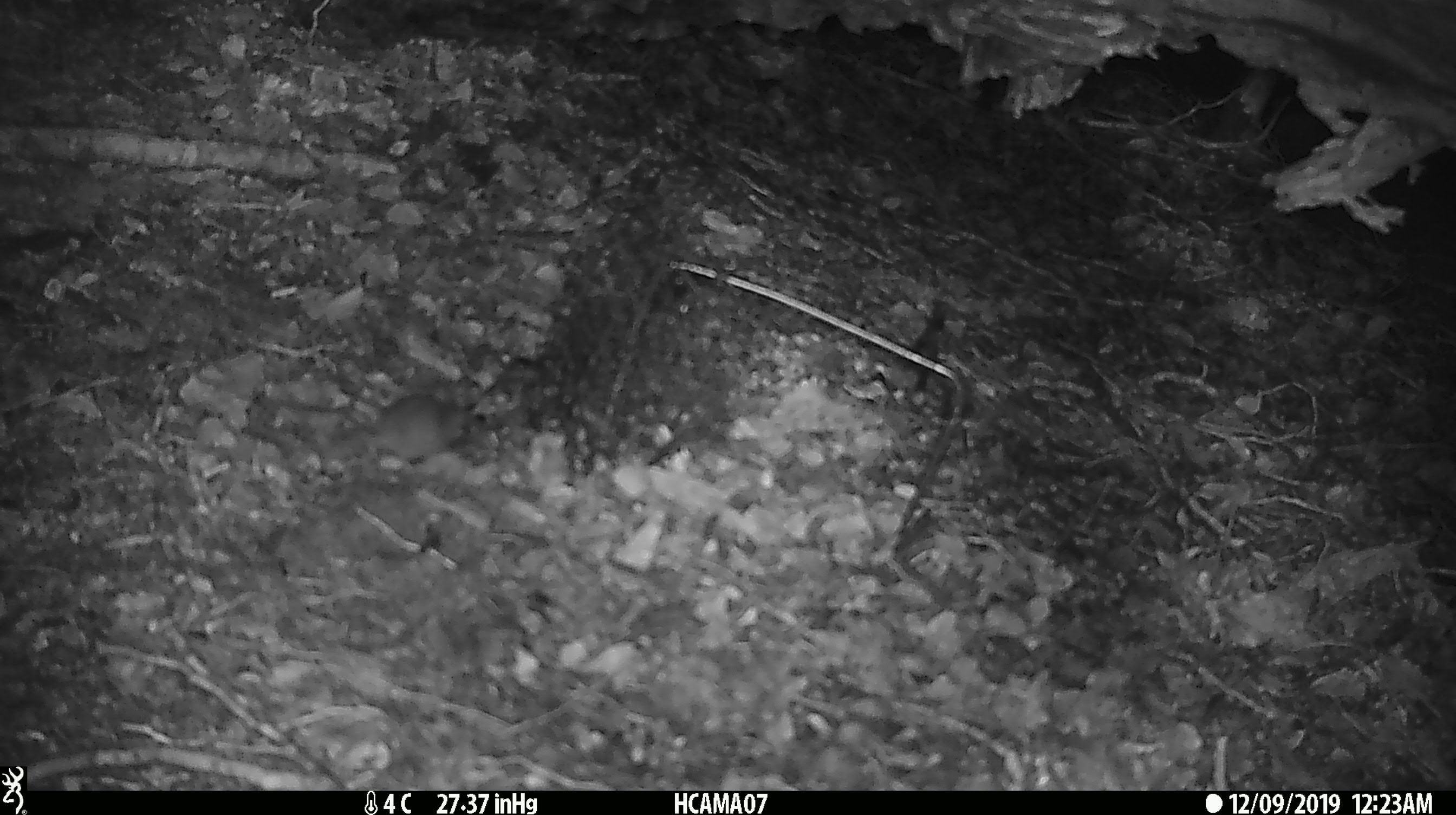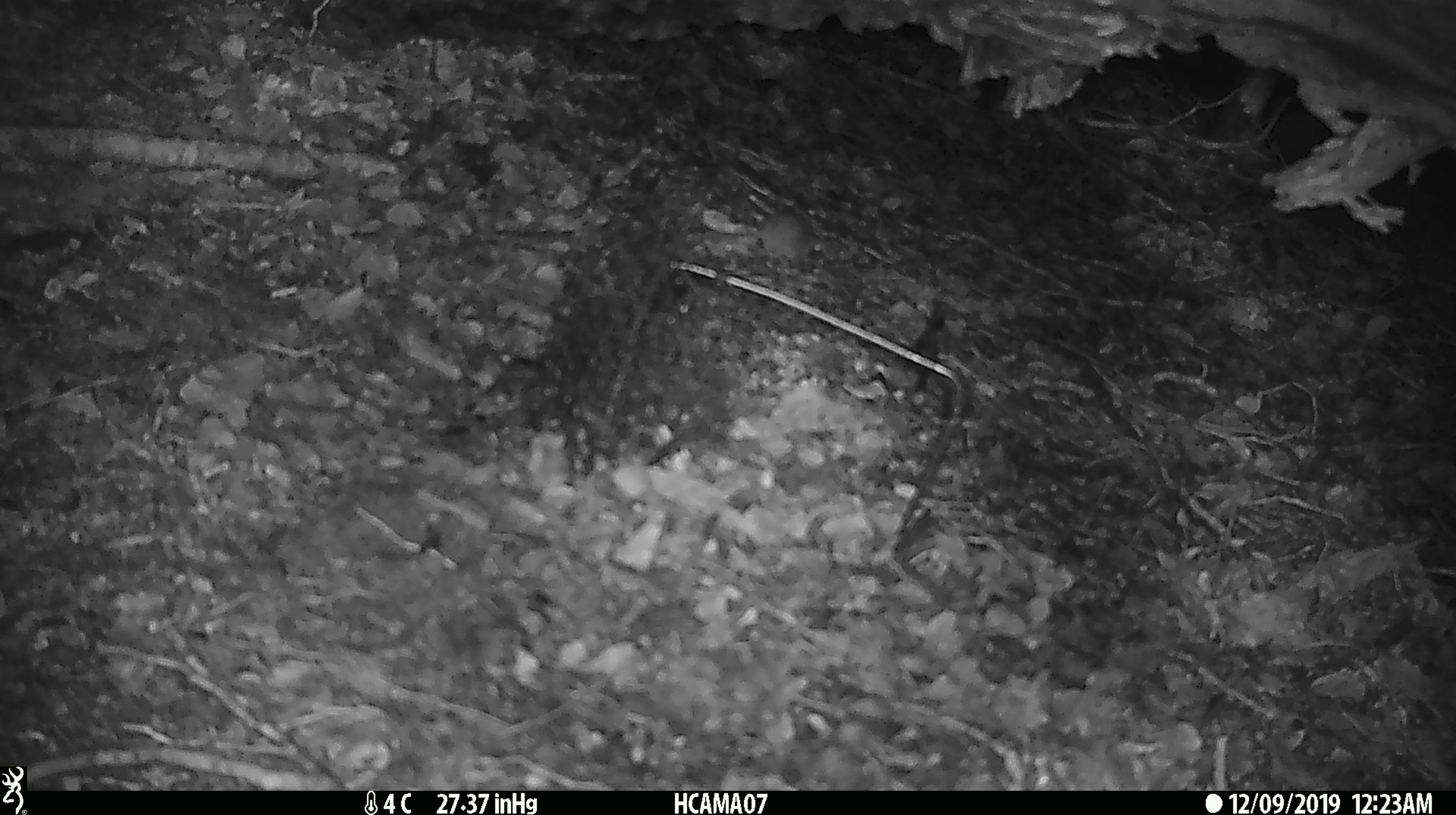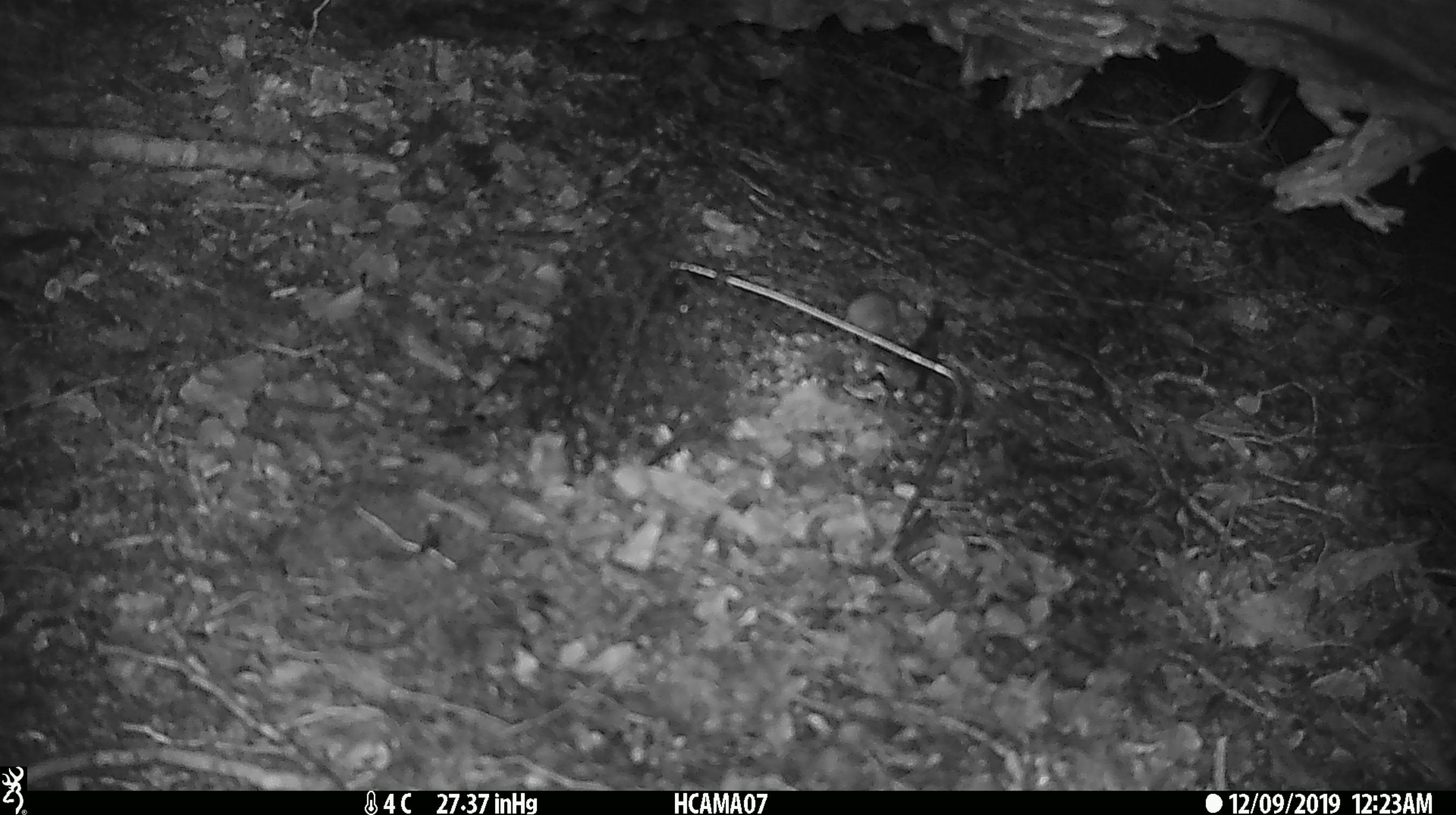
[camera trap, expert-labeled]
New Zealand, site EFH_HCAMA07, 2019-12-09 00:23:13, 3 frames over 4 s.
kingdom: Animalia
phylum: Chordata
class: Mammalia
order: Rodentia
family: Muridae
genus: Mus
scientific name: Mus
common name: mouse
Mouse (Mus).